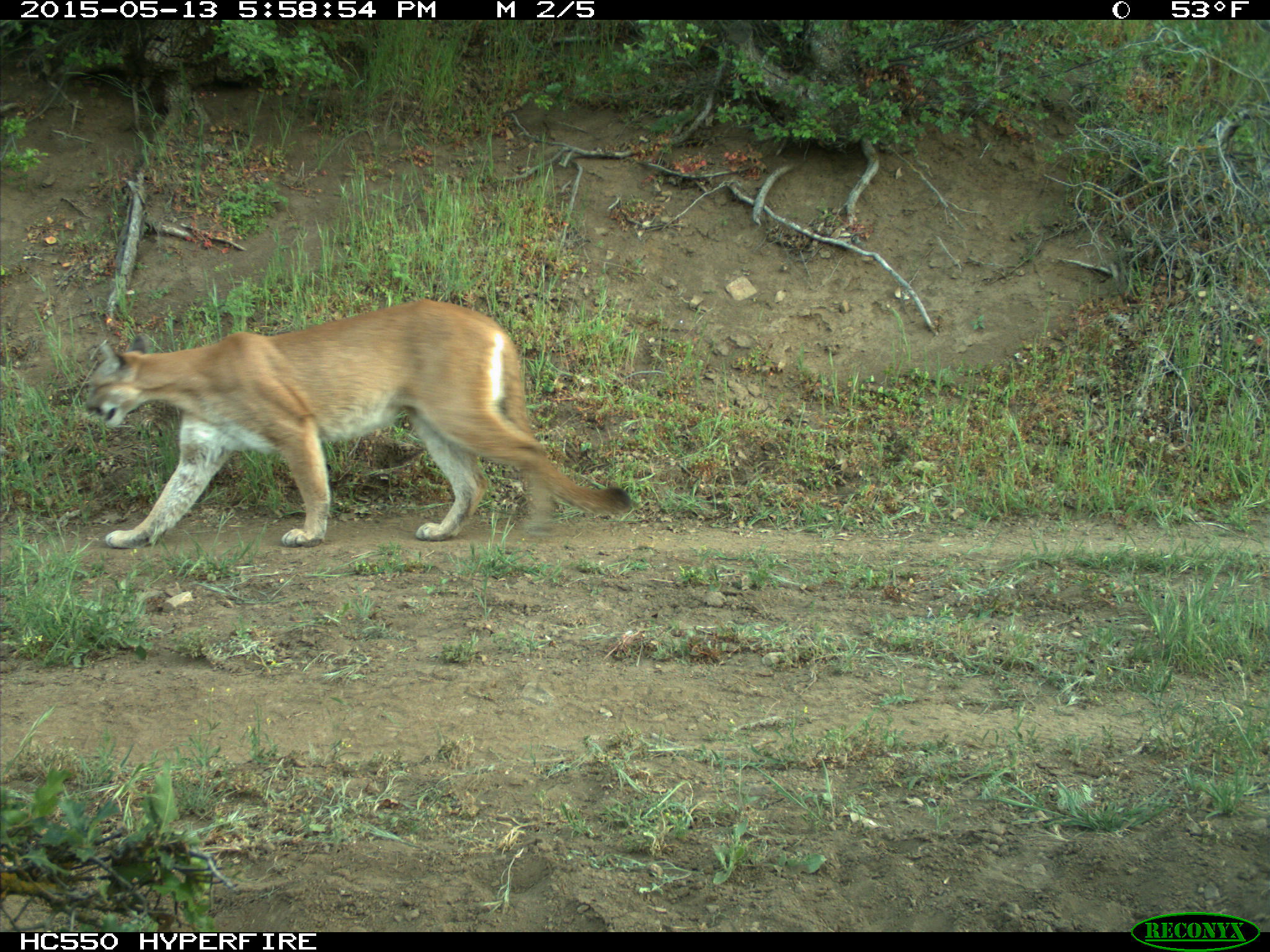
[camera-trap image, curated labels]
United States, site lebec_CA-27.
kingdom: Animalia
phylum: Chordata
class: Mammalia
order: Carnivora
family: Felidae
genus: Puma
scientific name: Puma concolor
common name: mountain lion